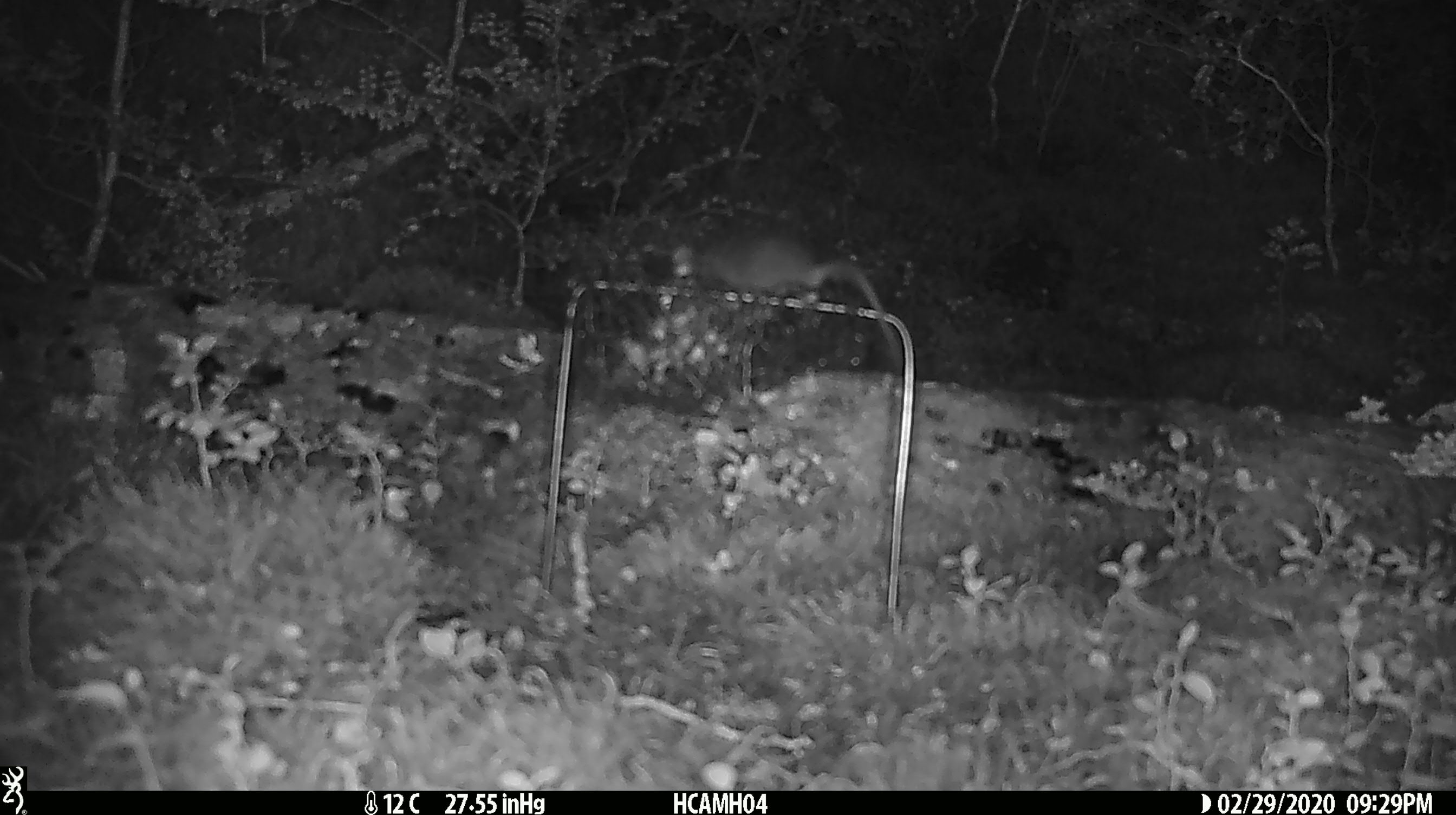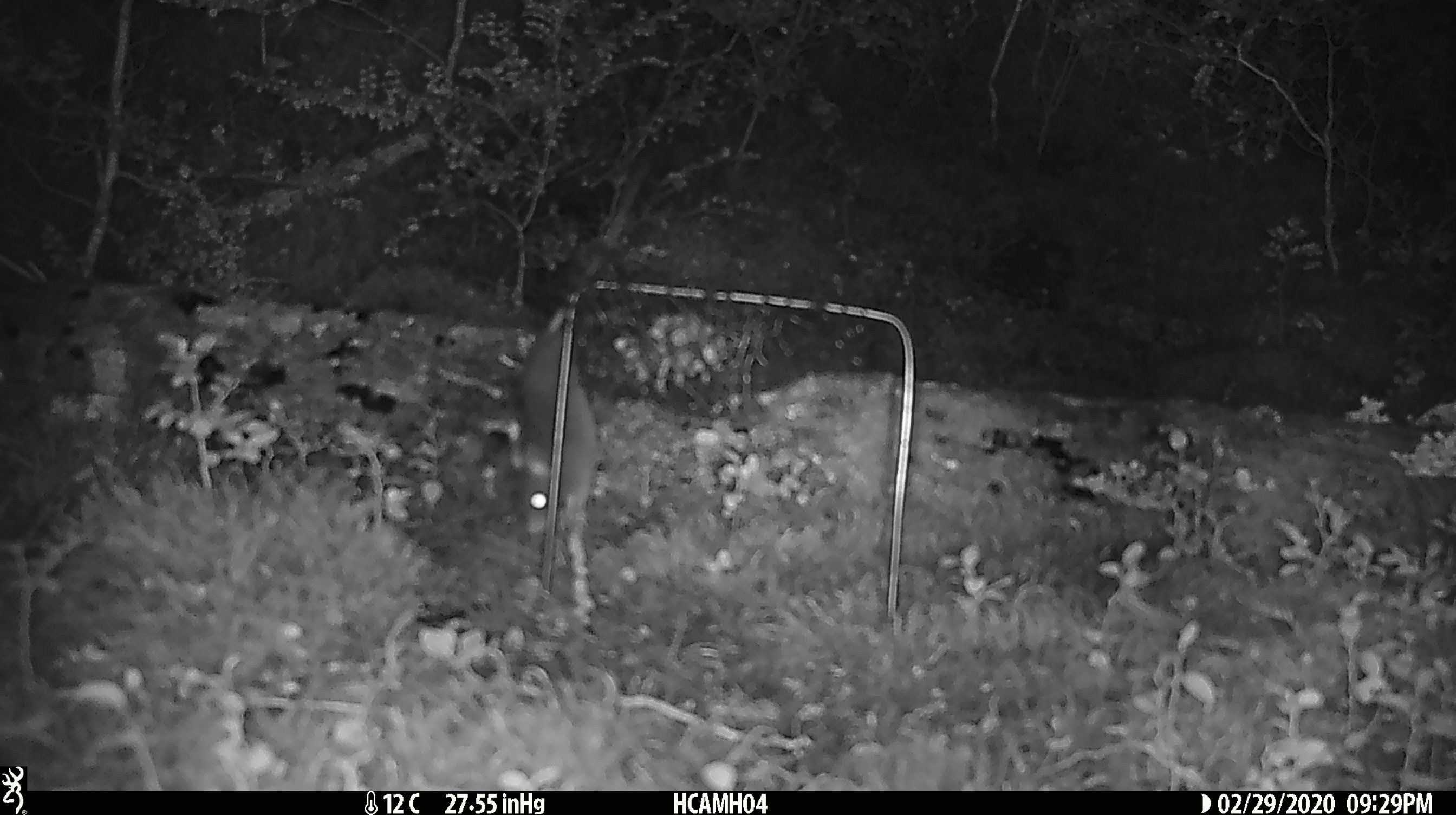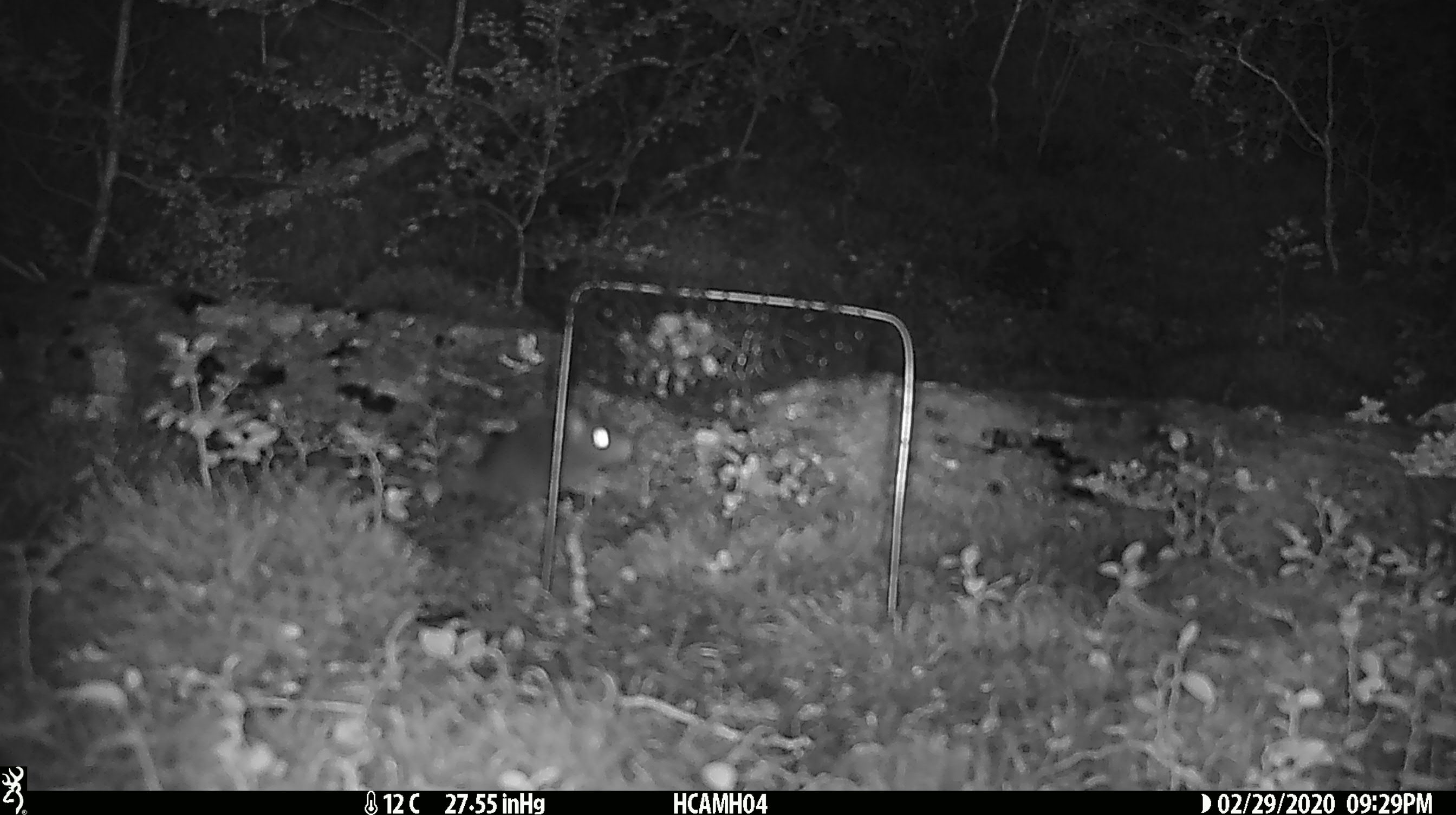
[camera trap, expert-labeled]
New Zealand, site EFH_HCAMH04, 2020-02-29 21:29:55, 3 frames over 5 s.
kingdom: Animalia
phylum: Chordata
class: Mammalia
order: Rodentia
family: Muridae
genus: Mus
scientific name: Mus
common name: mouse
Mouse (Mus).